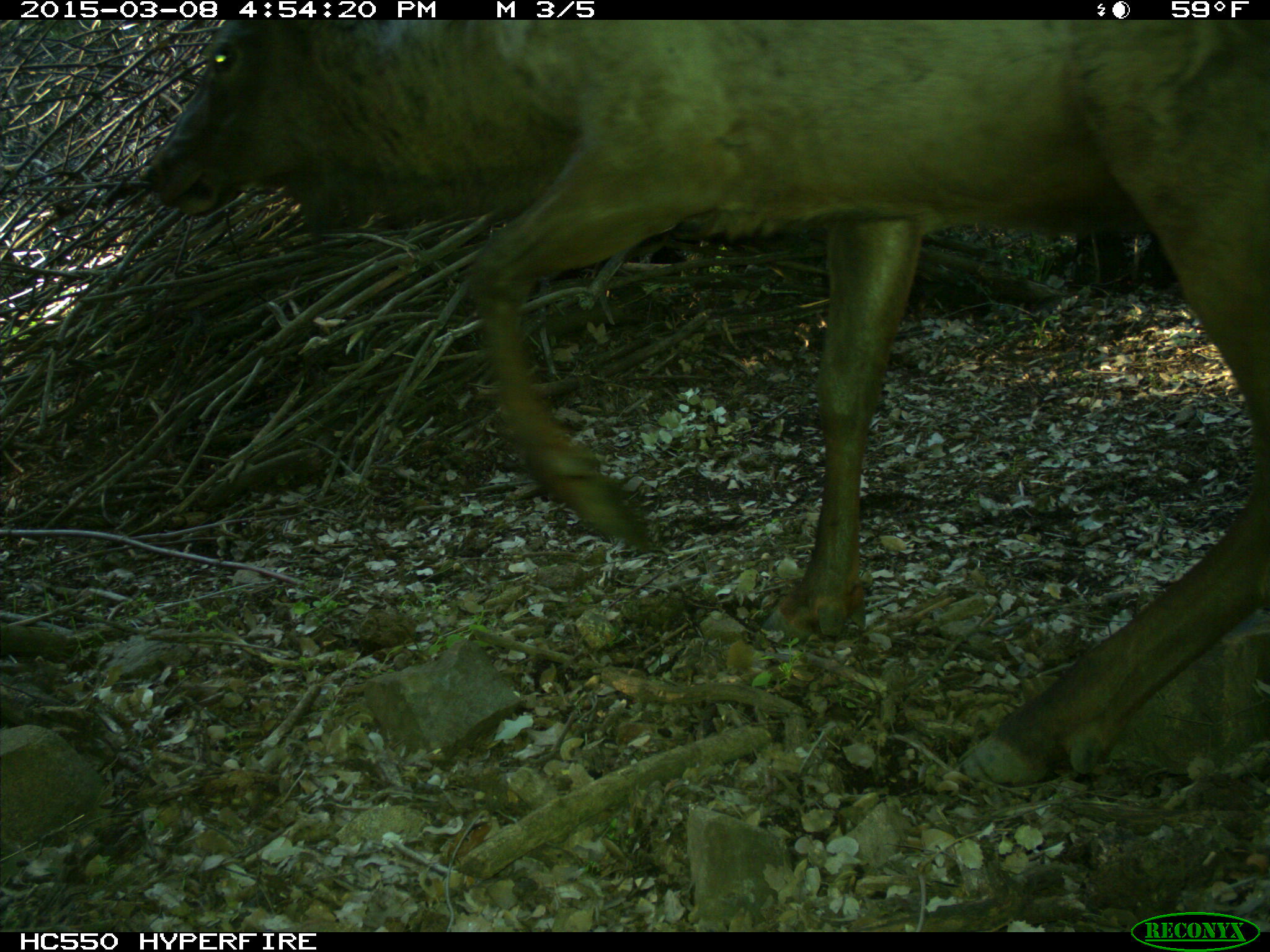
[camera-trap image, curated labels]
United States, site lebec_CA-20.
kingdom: Animalia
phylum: Chordata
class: Mammalia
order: Artiodactyla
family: Cervidae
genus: Cervus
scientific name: Cervus canadensis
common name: elk